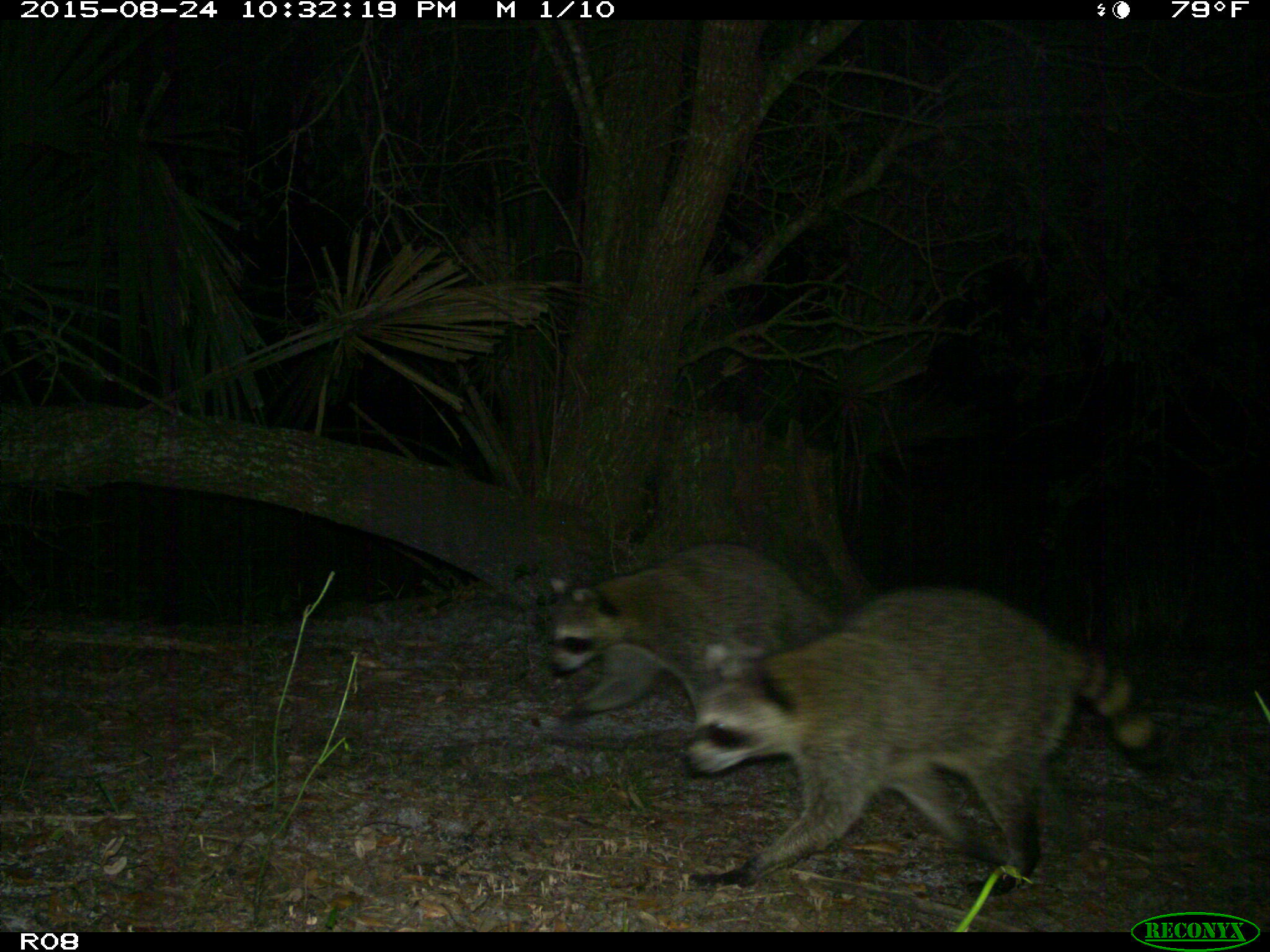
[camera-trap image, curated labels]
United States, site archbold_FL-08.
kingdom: Animalia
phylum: Chordata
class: Mammalia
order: Carnivora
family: Procyonidae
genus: Procyon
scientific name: Procyon lotor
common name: common raccoon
Procyon lotor (common raccoon).